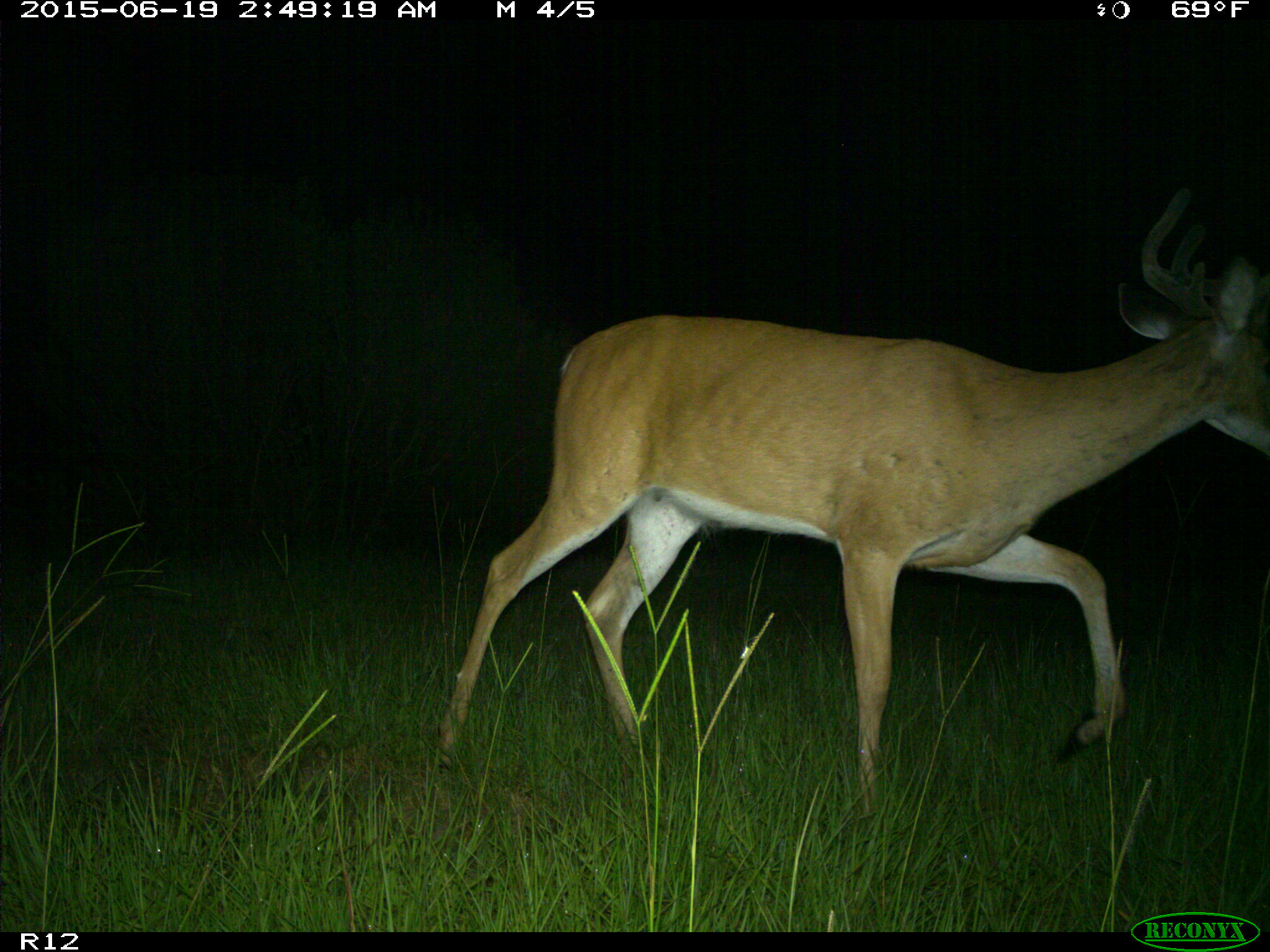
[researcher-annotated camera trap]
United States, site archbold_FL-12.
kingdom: Animalia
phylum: Chordata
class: Mammalia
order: Artiodactyla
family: Cervidae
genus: Odocoileus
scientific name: Odocoileus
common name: deer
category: unidentified deer